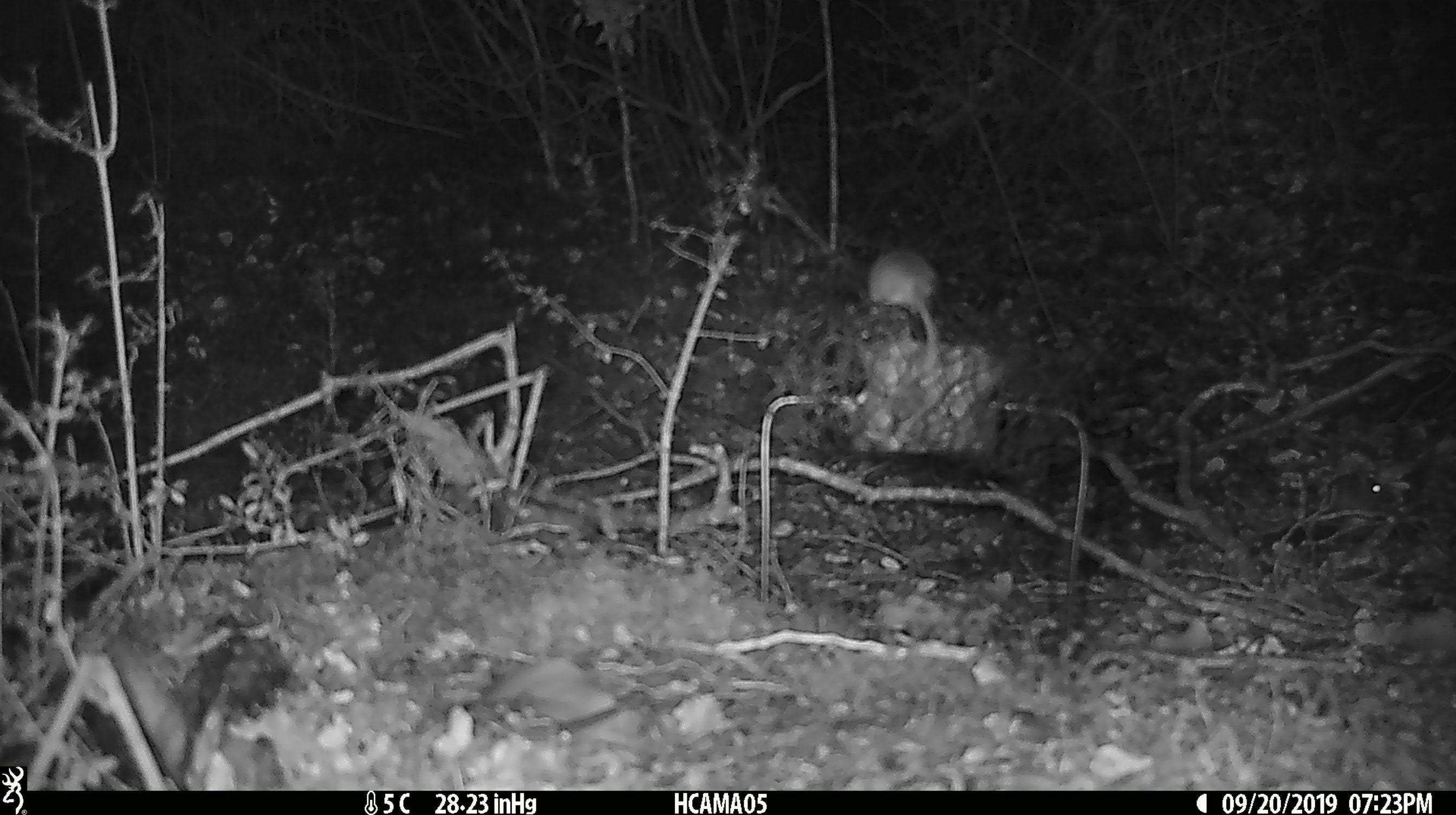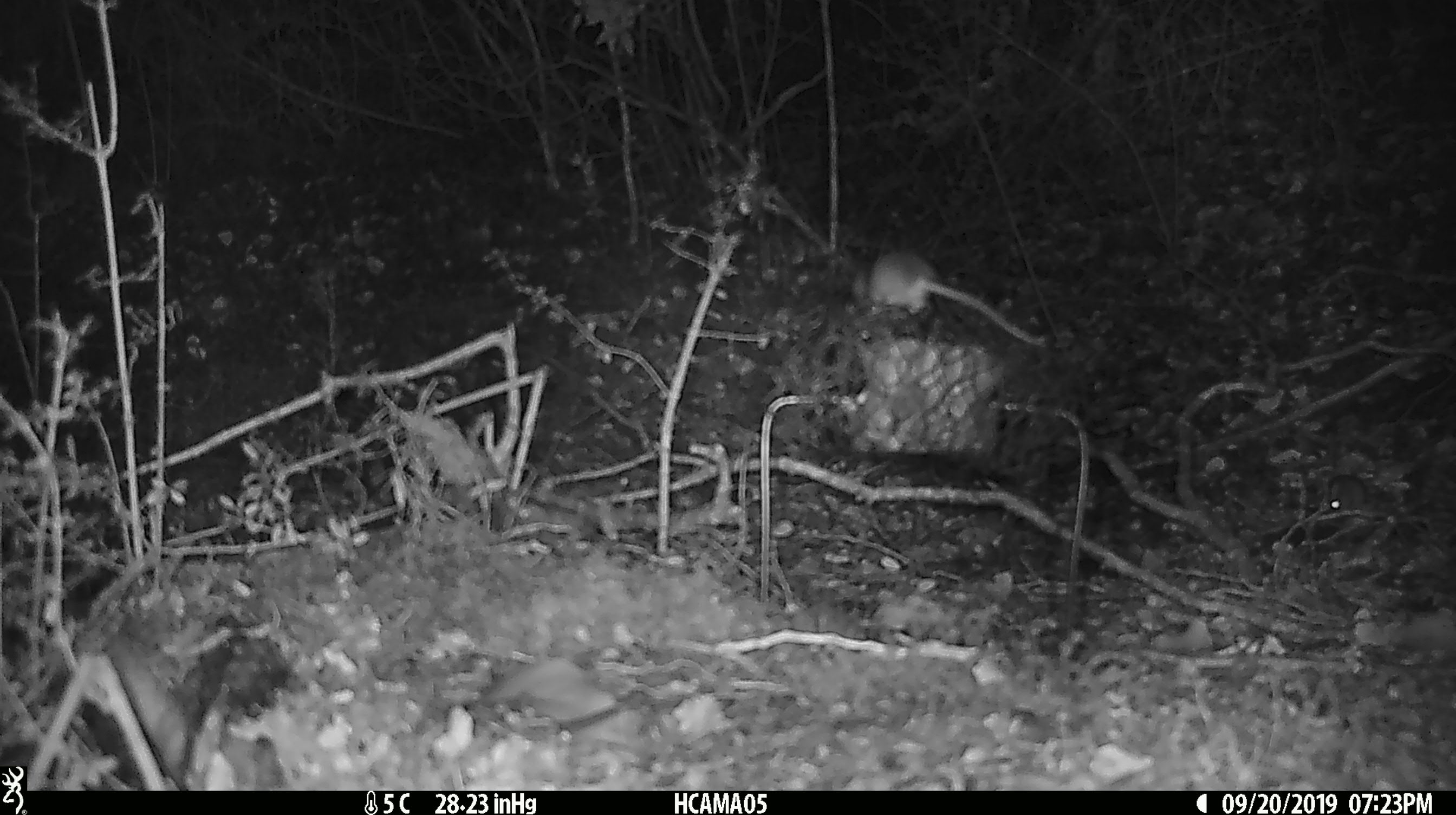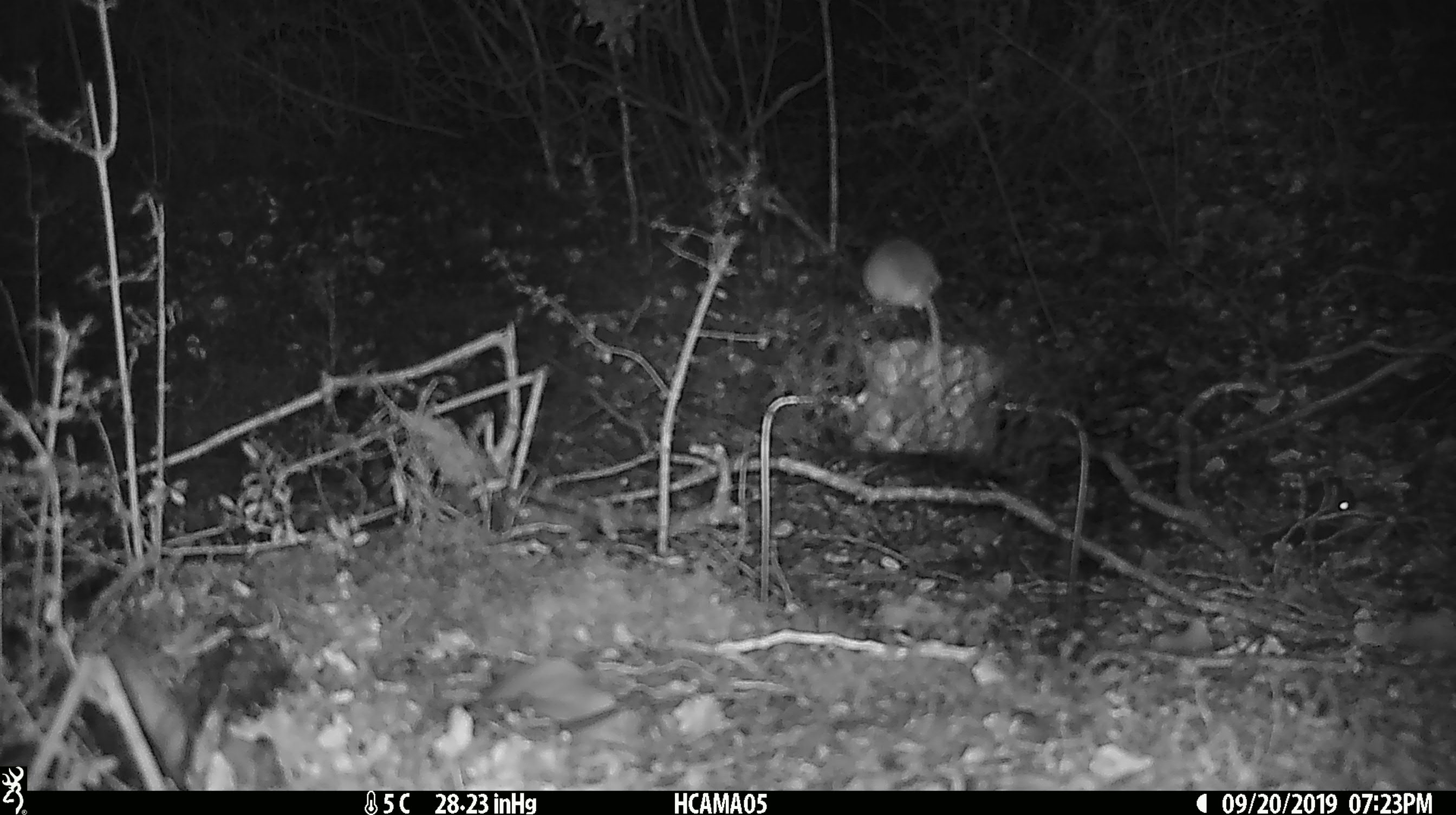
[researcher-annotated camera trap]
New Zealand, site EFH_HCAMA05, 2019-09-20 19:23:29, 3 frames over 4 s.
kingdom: Animalia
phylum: Chordata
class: Mammalia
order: Rodentia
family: Muridae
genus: Mus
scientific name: Mus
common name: mouse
Mouse (Mus).